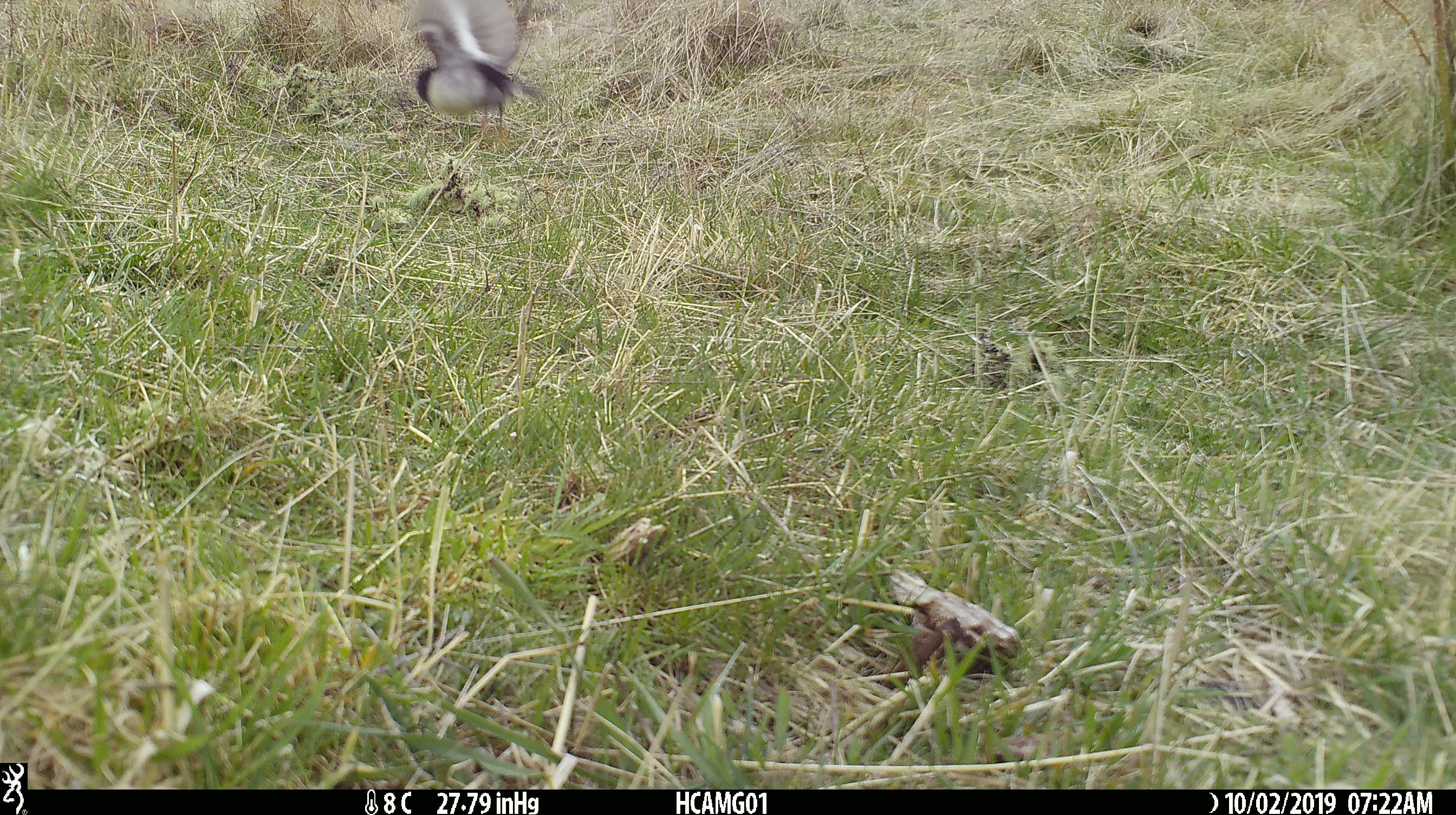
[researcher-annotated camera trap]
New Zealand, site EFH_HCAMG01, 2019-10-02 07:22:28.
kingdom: Animalia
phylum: Chordata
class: Aves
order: Passeriformes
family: Petroicidae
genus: Petroica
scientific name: Petroica macrocephala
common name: tomtit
Tomtit (Petroica macrocephala).